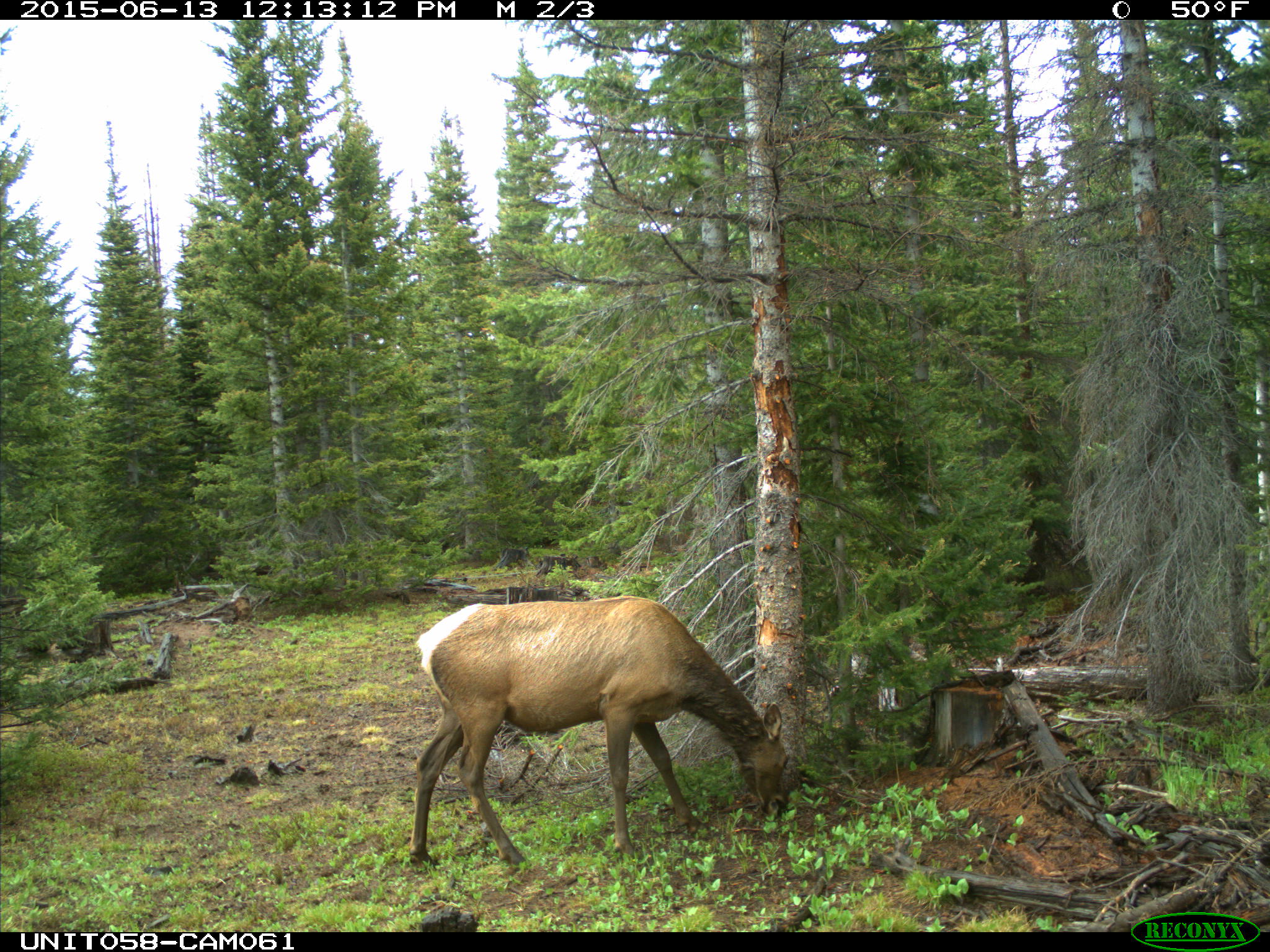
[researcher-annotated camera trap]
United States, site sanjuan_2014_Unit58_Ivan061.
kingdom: Animalia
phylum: Chordata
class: Mammalia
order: Artiodactyla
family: Cervidae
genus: Cervus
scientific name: Cervus elaphus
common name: red deer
Cervus elaphus (red deer).